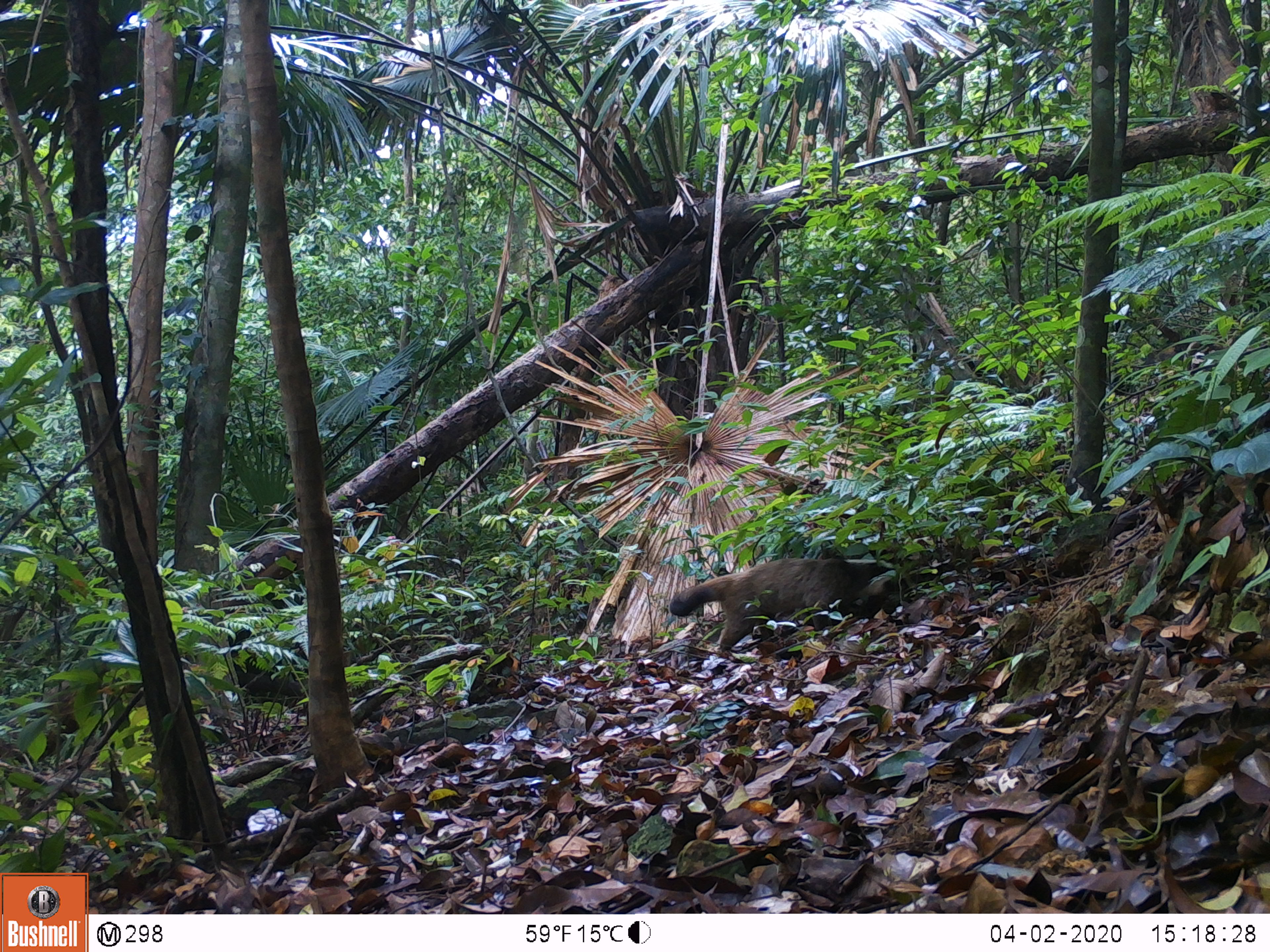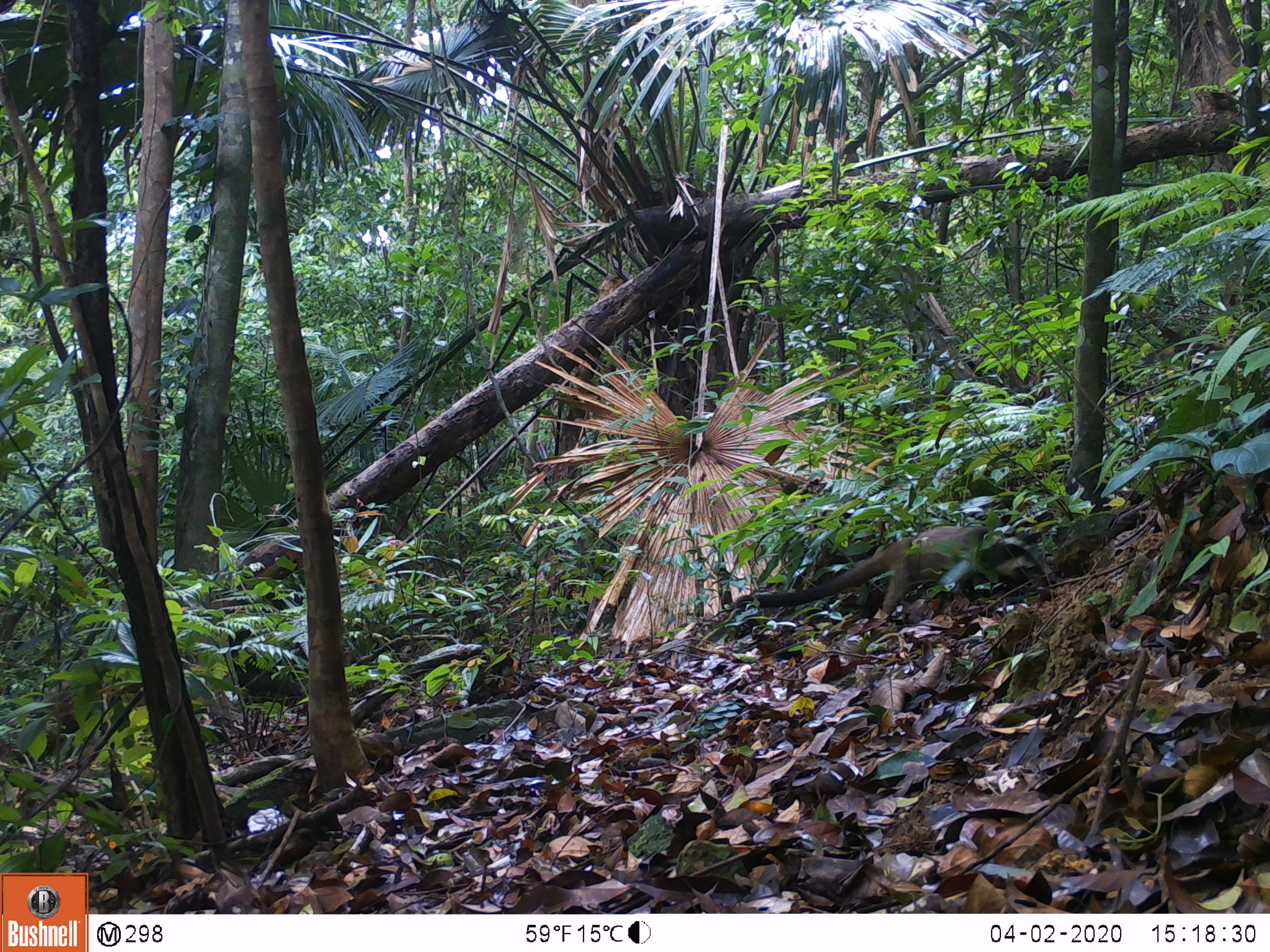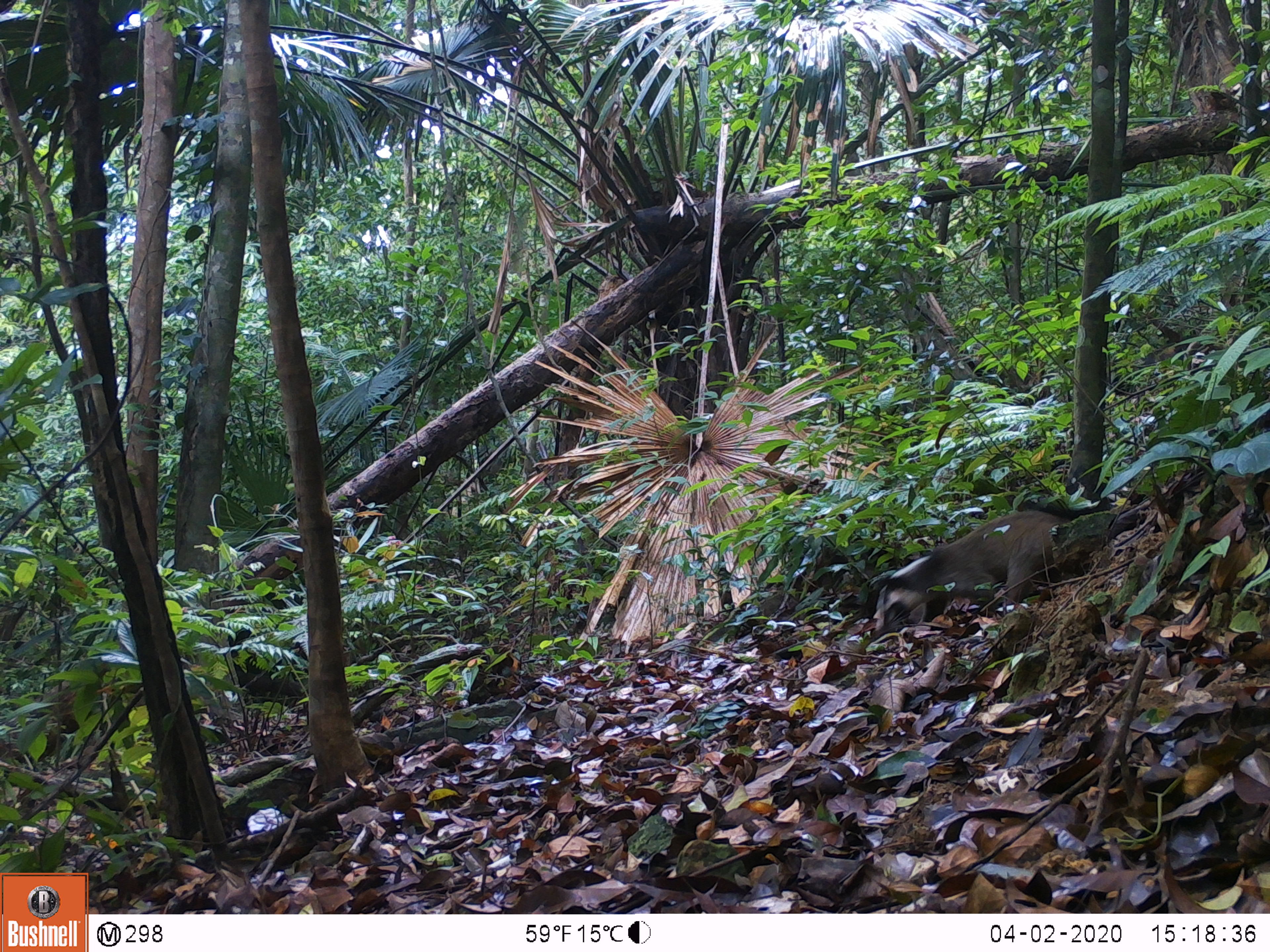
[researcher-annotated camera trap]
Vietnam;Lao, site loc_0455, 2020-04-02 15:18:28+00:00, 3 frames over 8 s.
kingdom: Animalia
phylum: Chordata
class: Mammalia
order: Carnivora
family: Viverridae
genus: Paguma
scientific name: Paguma larvata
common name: masked palm civet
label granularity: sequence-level